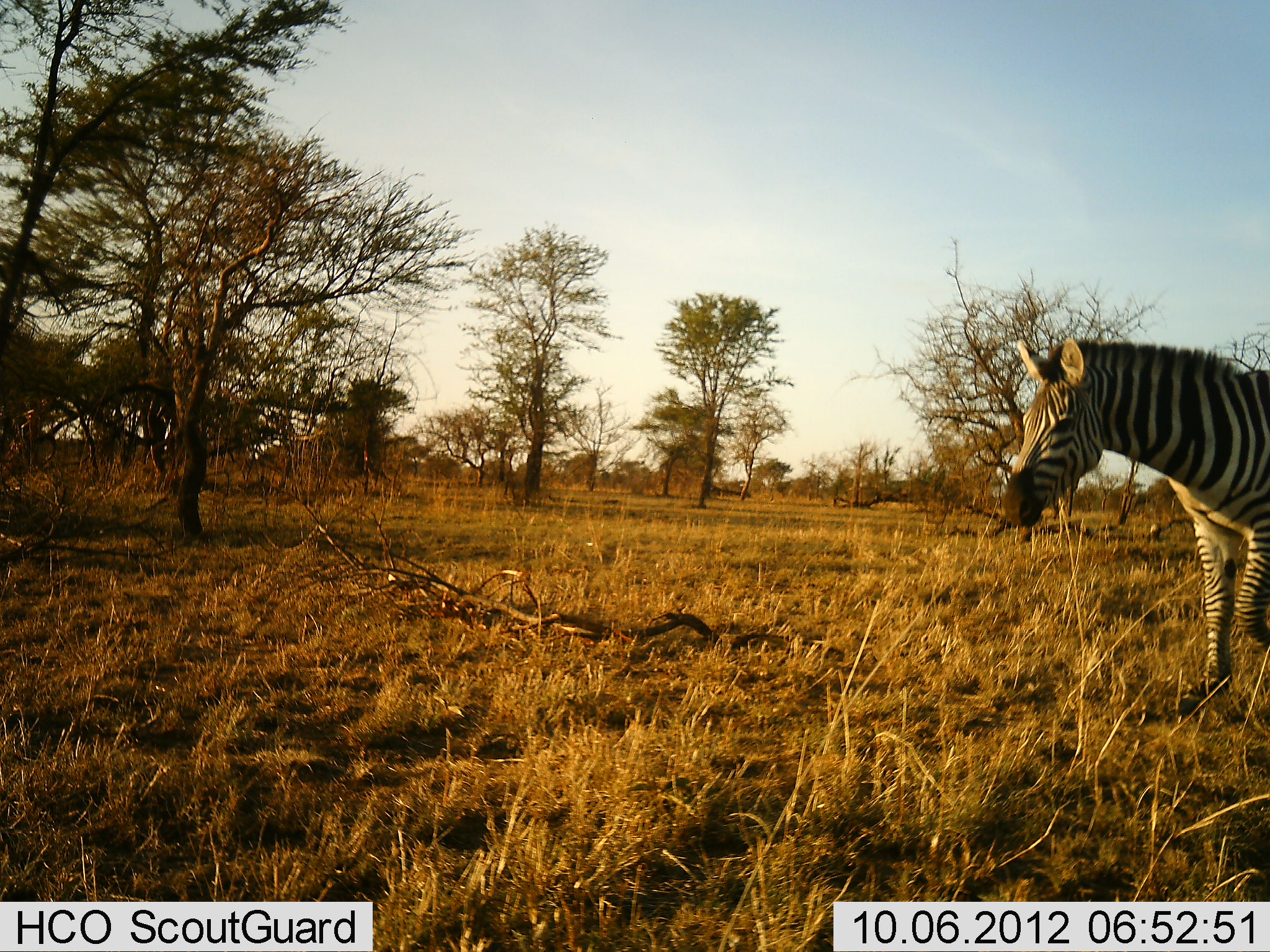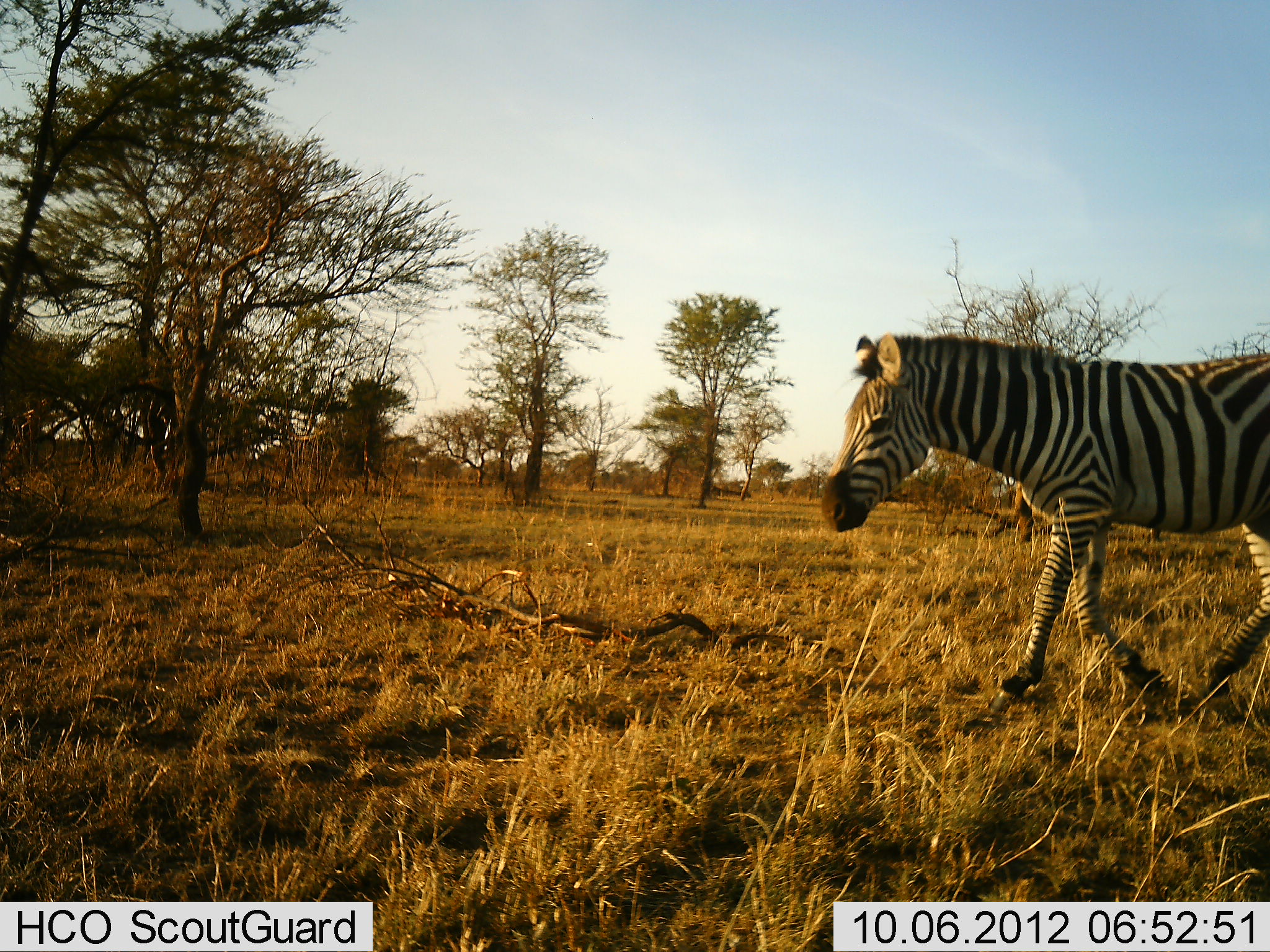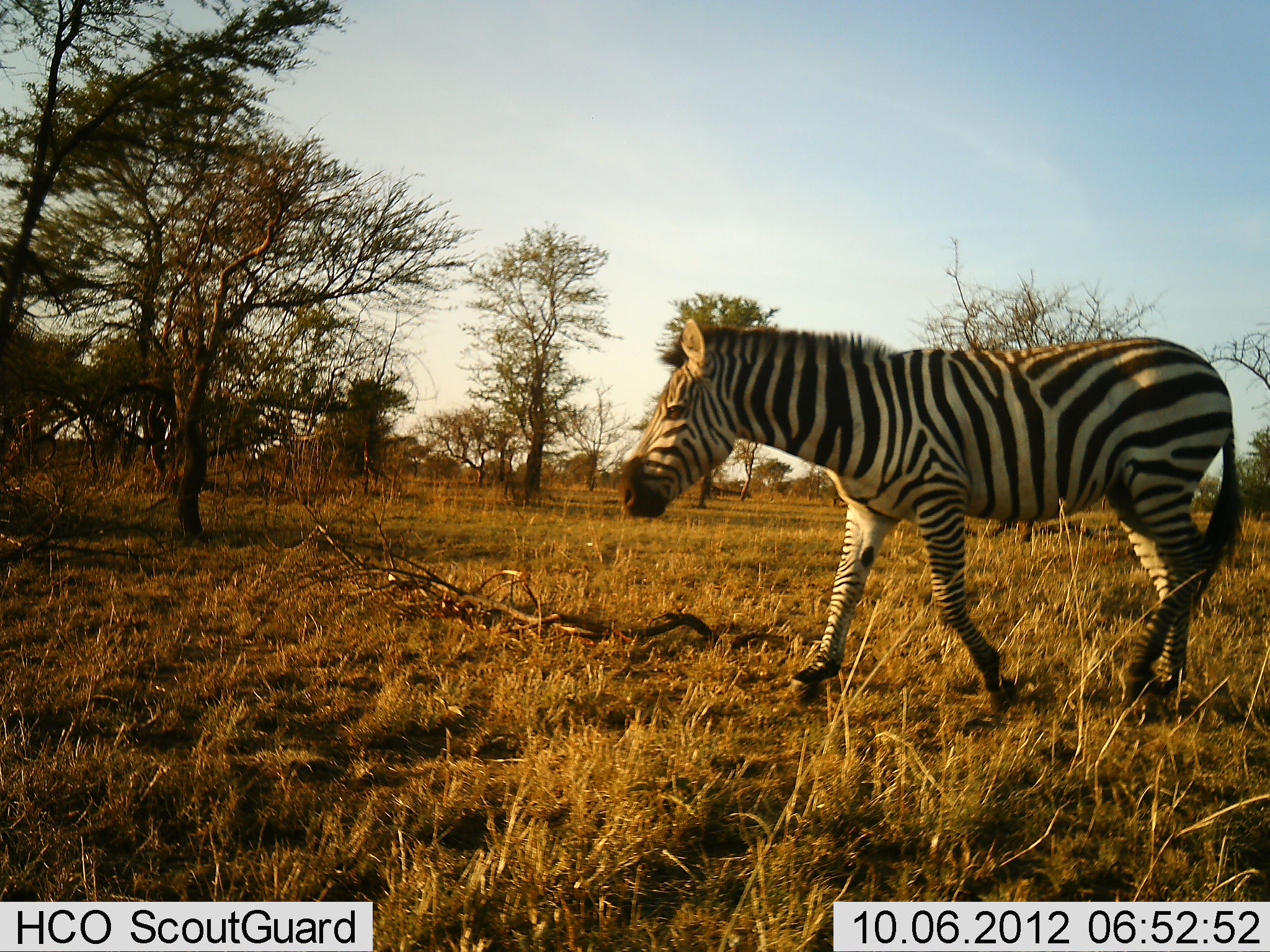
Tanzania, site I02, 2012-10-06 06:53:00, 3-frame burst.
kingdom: Animalia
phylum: Chordata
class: Mammalia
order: Perissodactyla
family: Equidae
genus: Equus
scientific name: Equus quagga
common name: plains zebra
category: zebra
Zebra (plains zebra) (Equus quagga), count 1. Behavior (volunteer vote fractions): standing 0%, resting 0%, moving 100%, interacting 0%. Young present (vote fraction): 0%. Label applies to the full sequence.